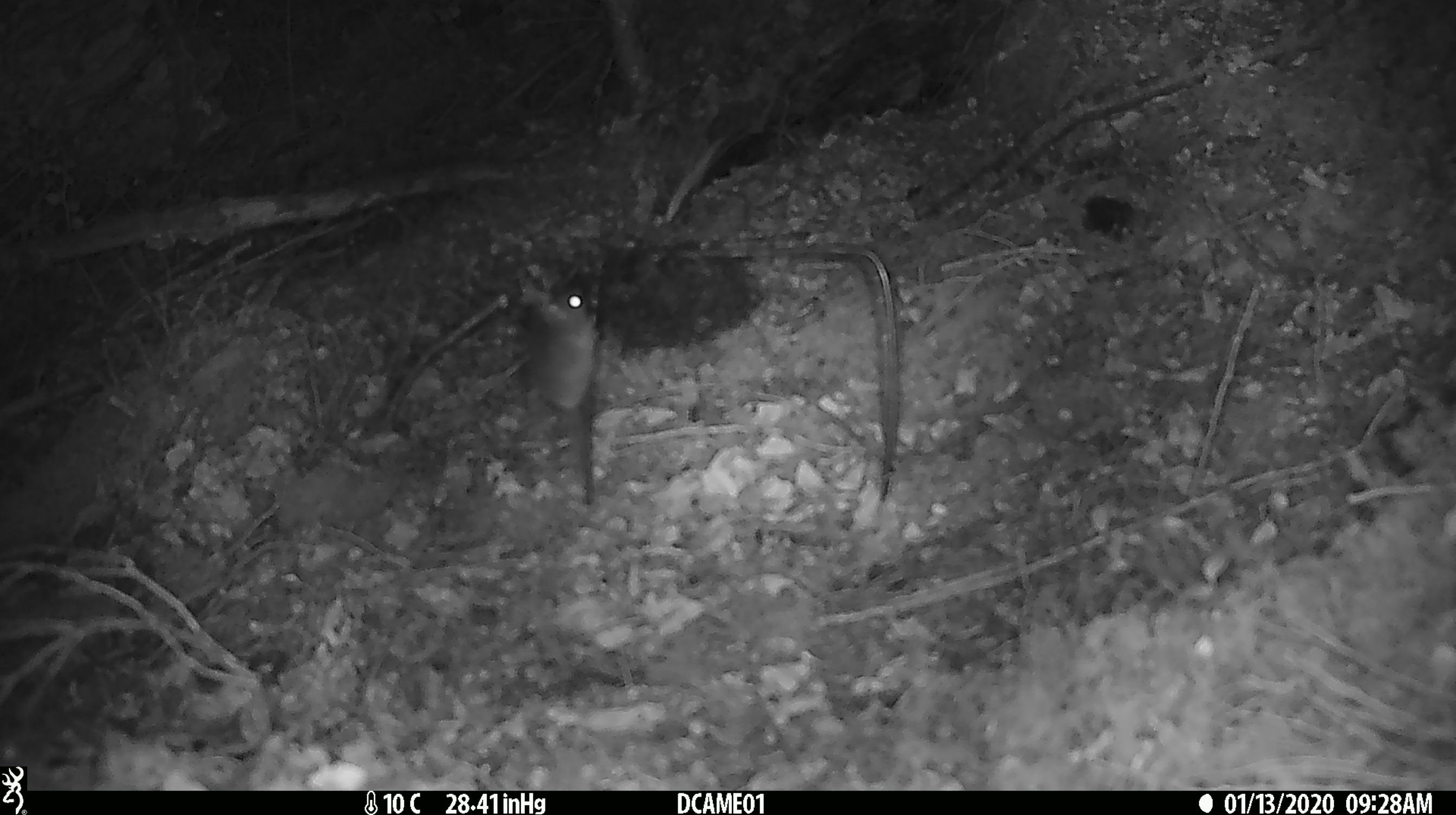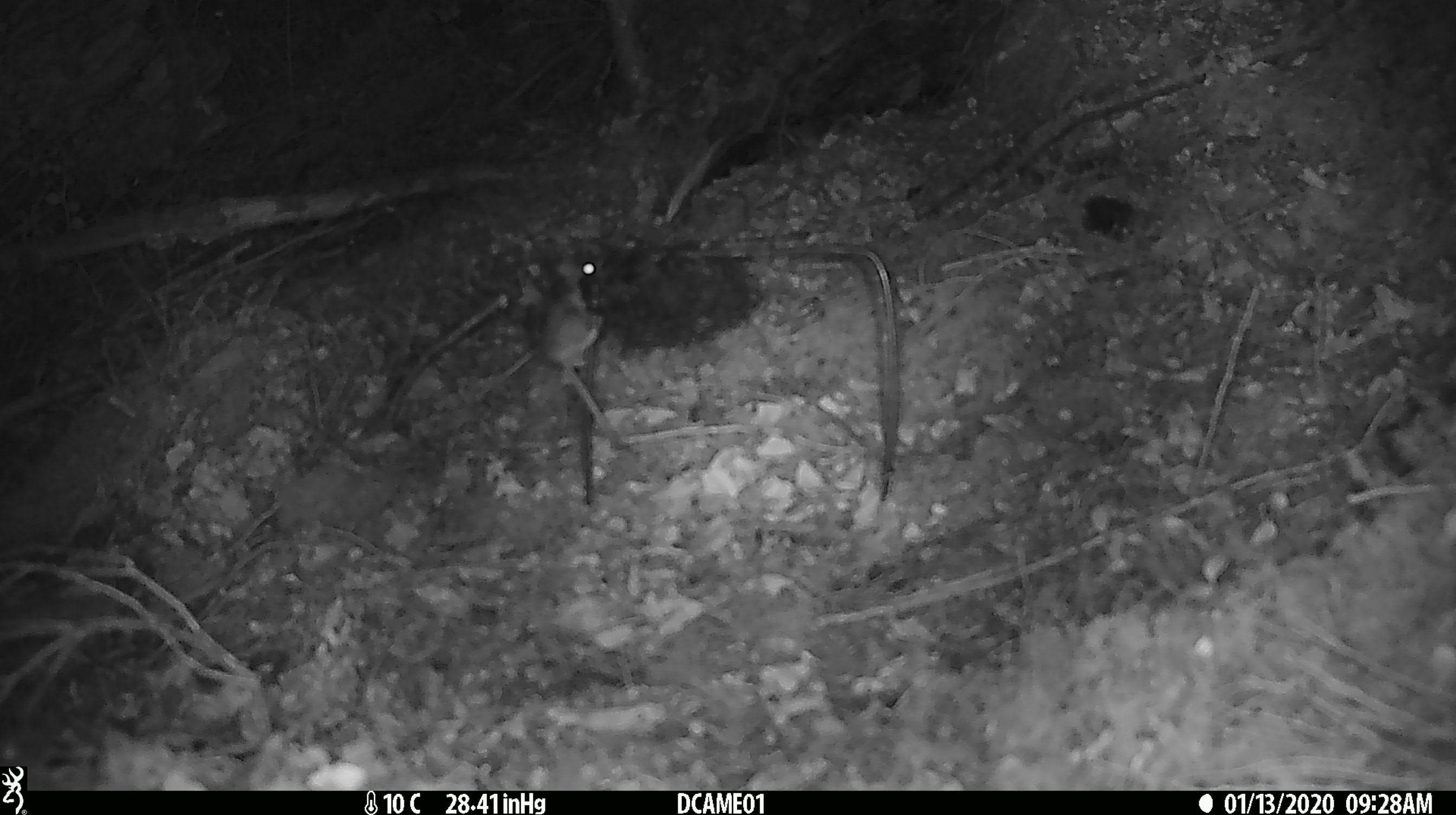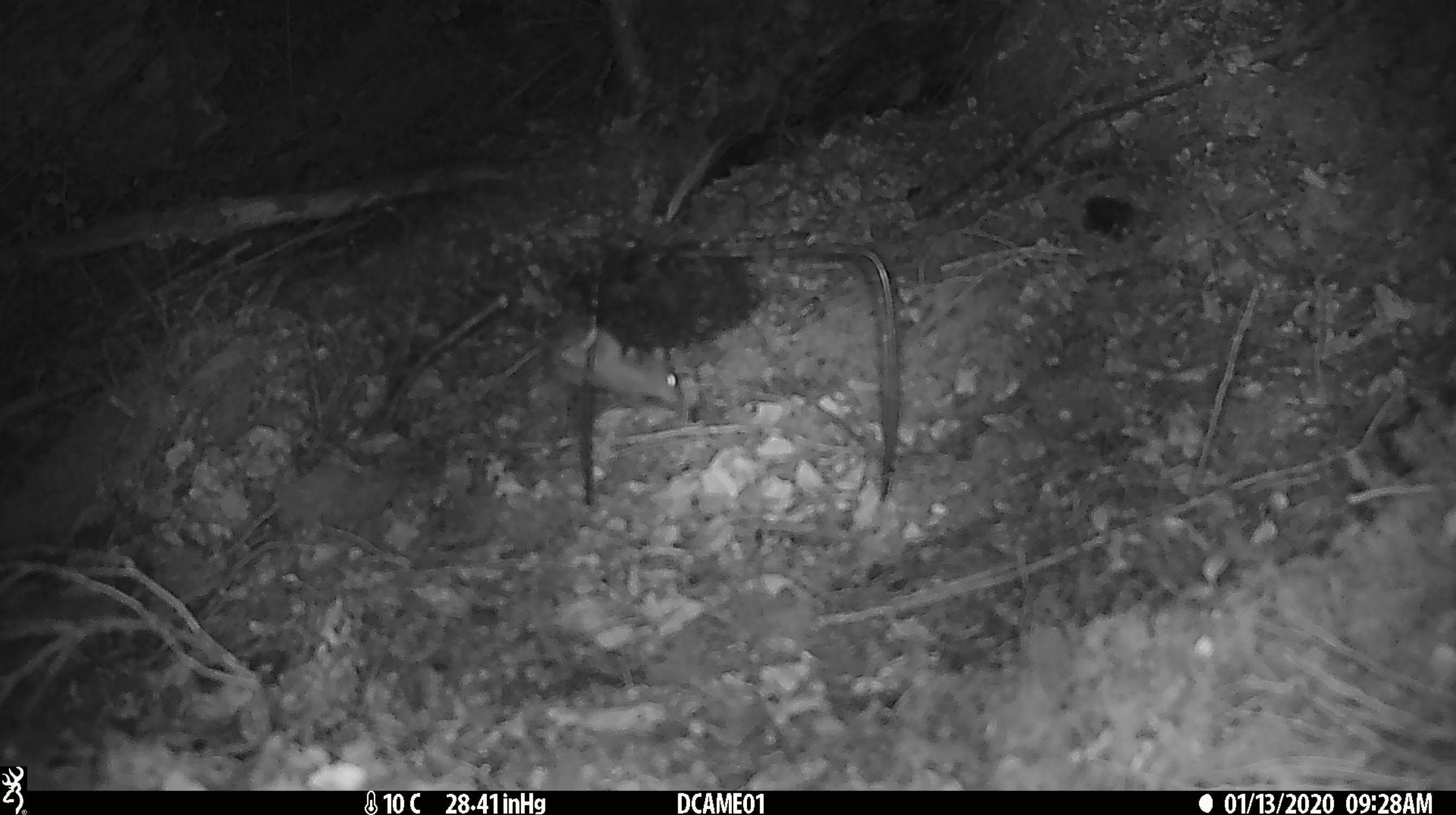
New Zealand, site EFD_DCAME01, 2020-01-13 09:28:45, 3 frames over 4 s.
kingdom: Animalia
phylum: Chordata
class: Mammalia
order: Rodentia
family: Muridae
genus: Mus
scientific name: Mus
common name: mouse